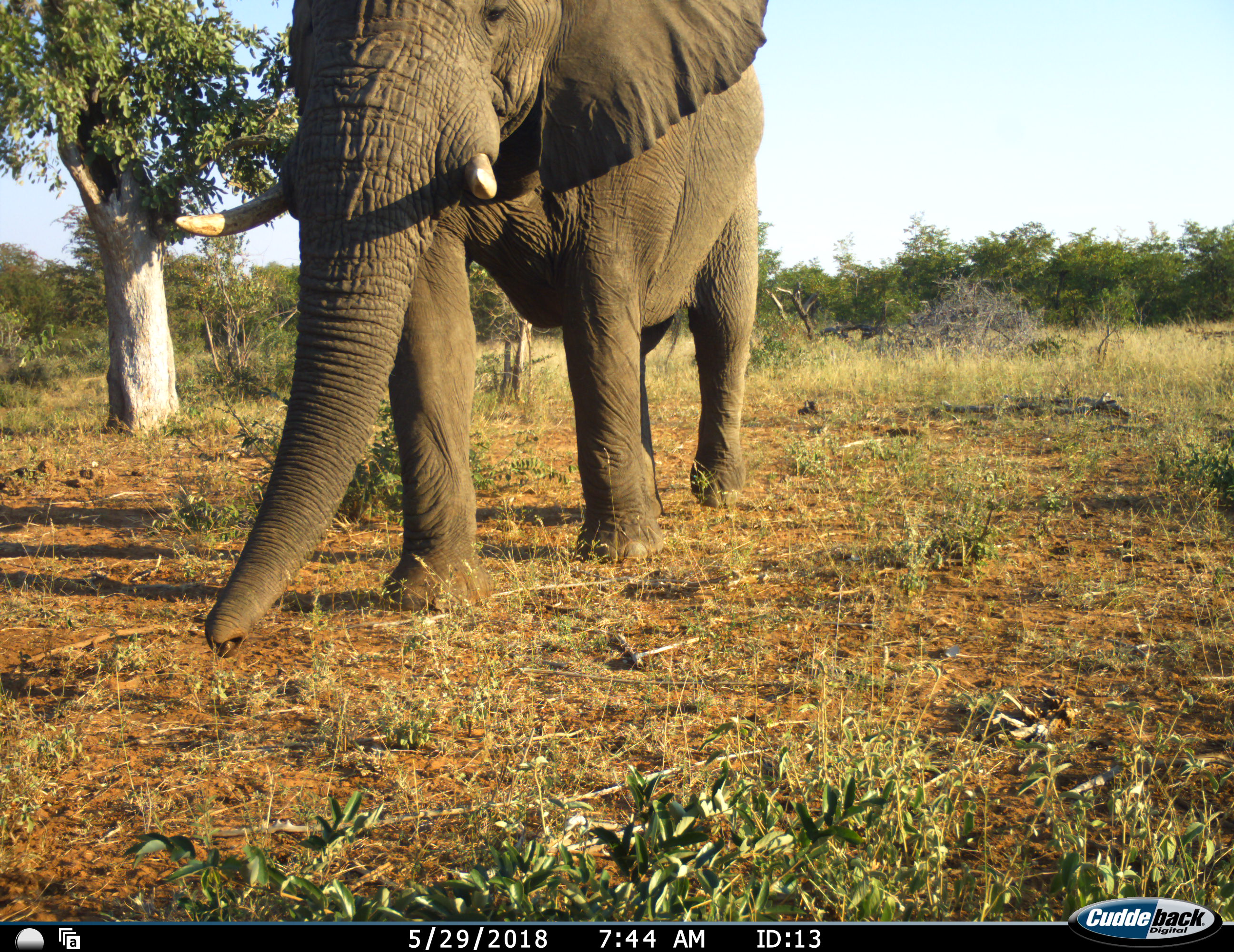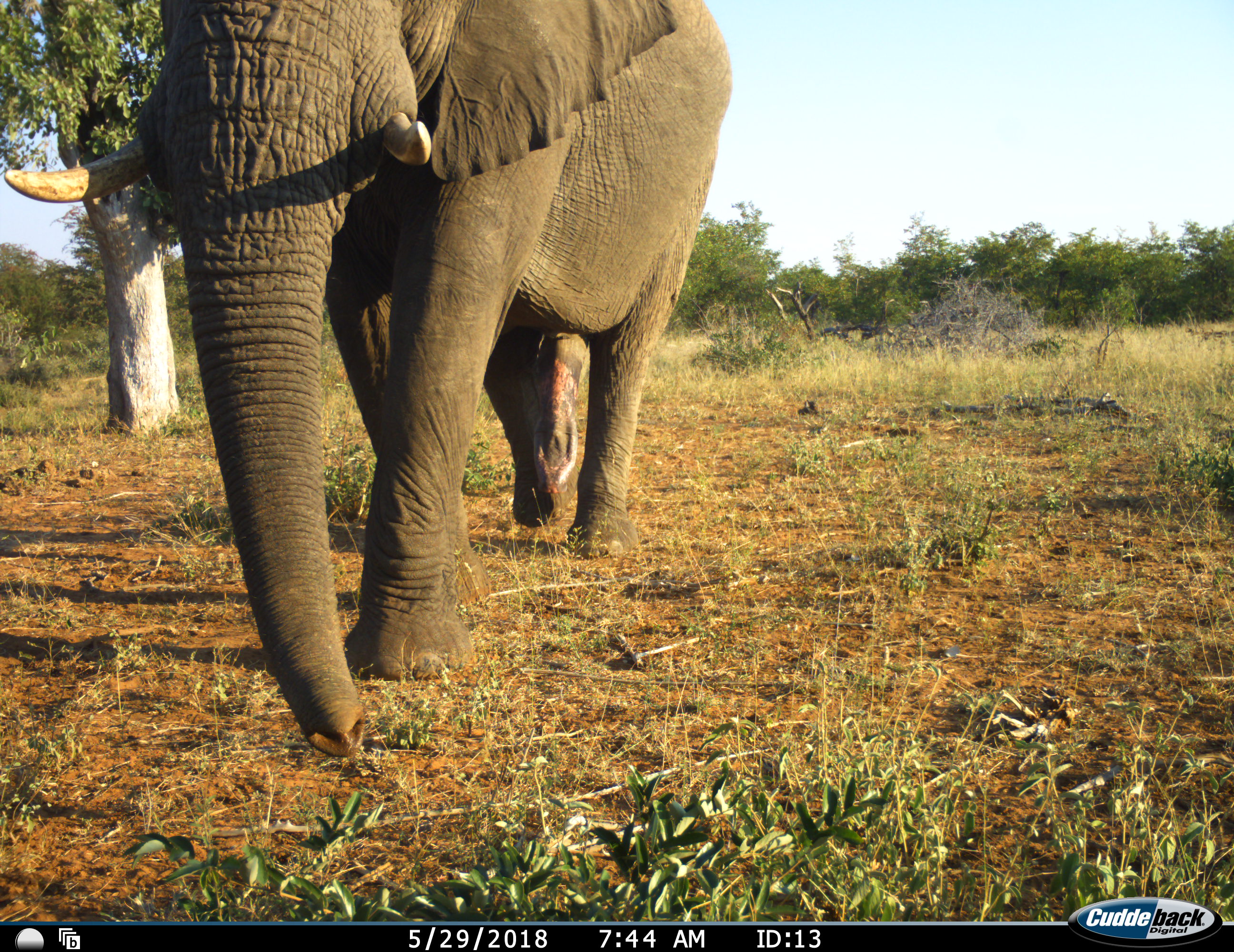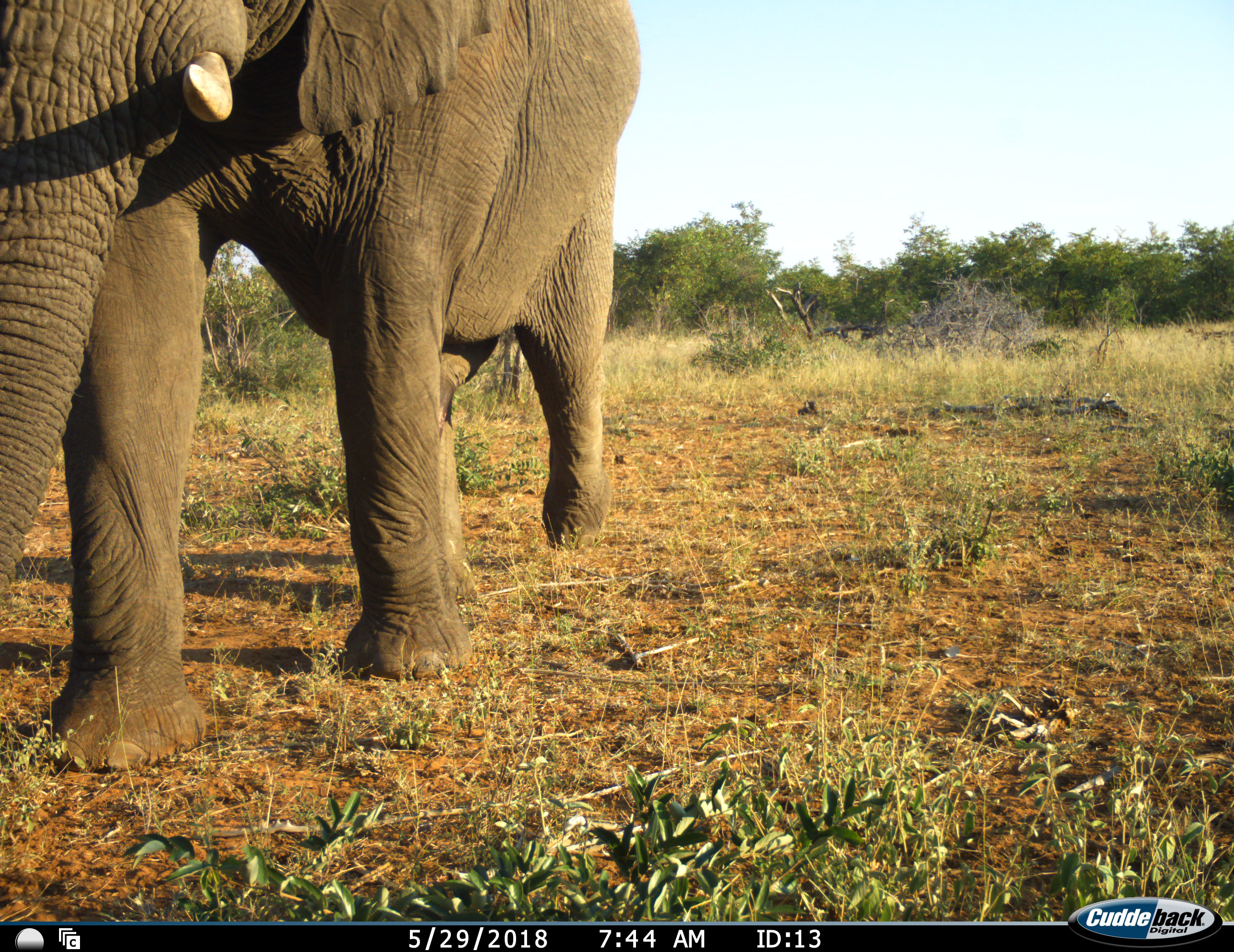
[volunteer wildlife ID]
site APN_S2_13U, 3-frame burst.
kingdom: Animalia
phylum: Chordata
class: Mammalia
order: Proboscidea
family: Elephantidae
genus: Loxodonta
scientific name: Loxodonta africana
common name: african bush elephant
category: elephant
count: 1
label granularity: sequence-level